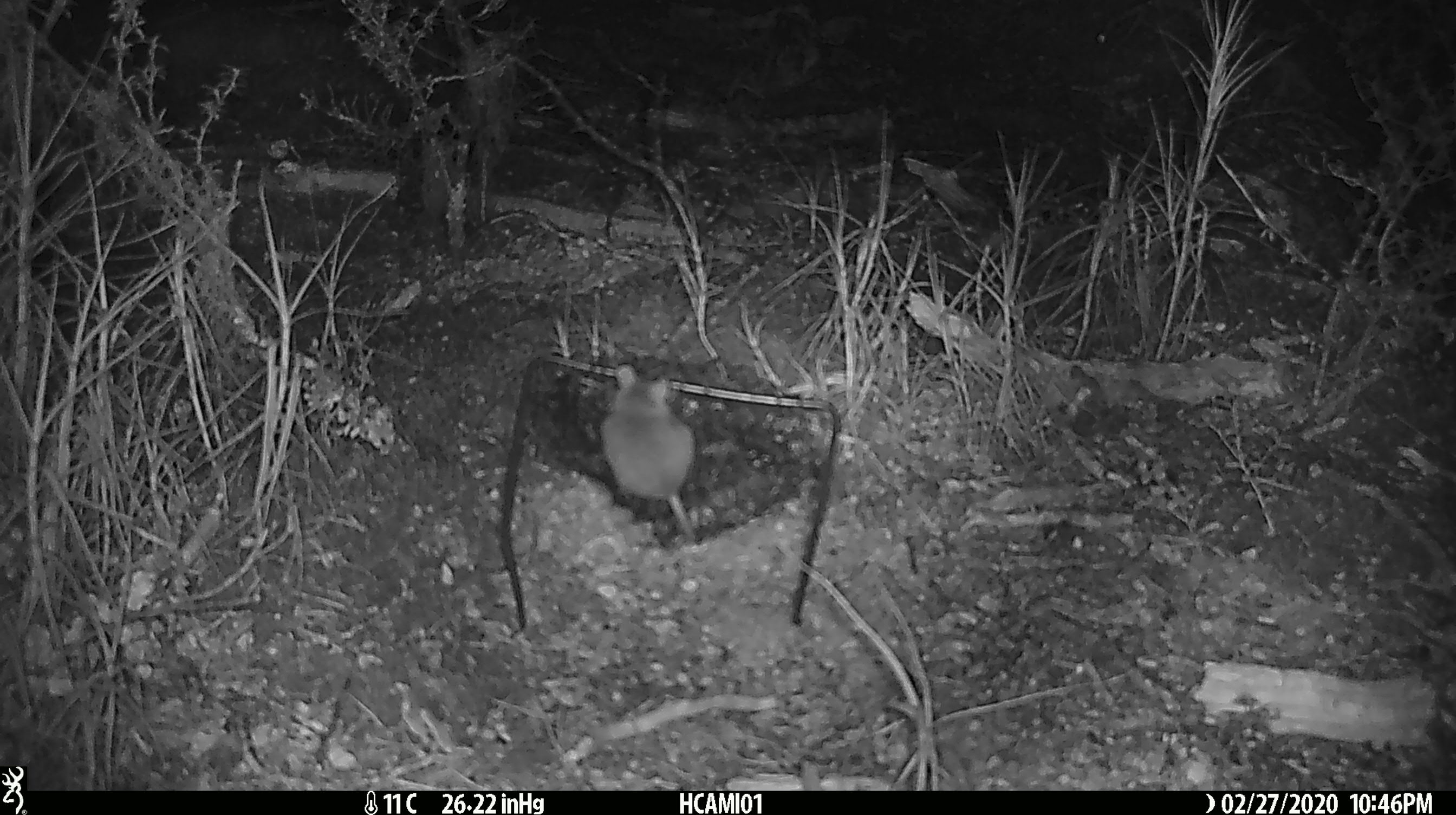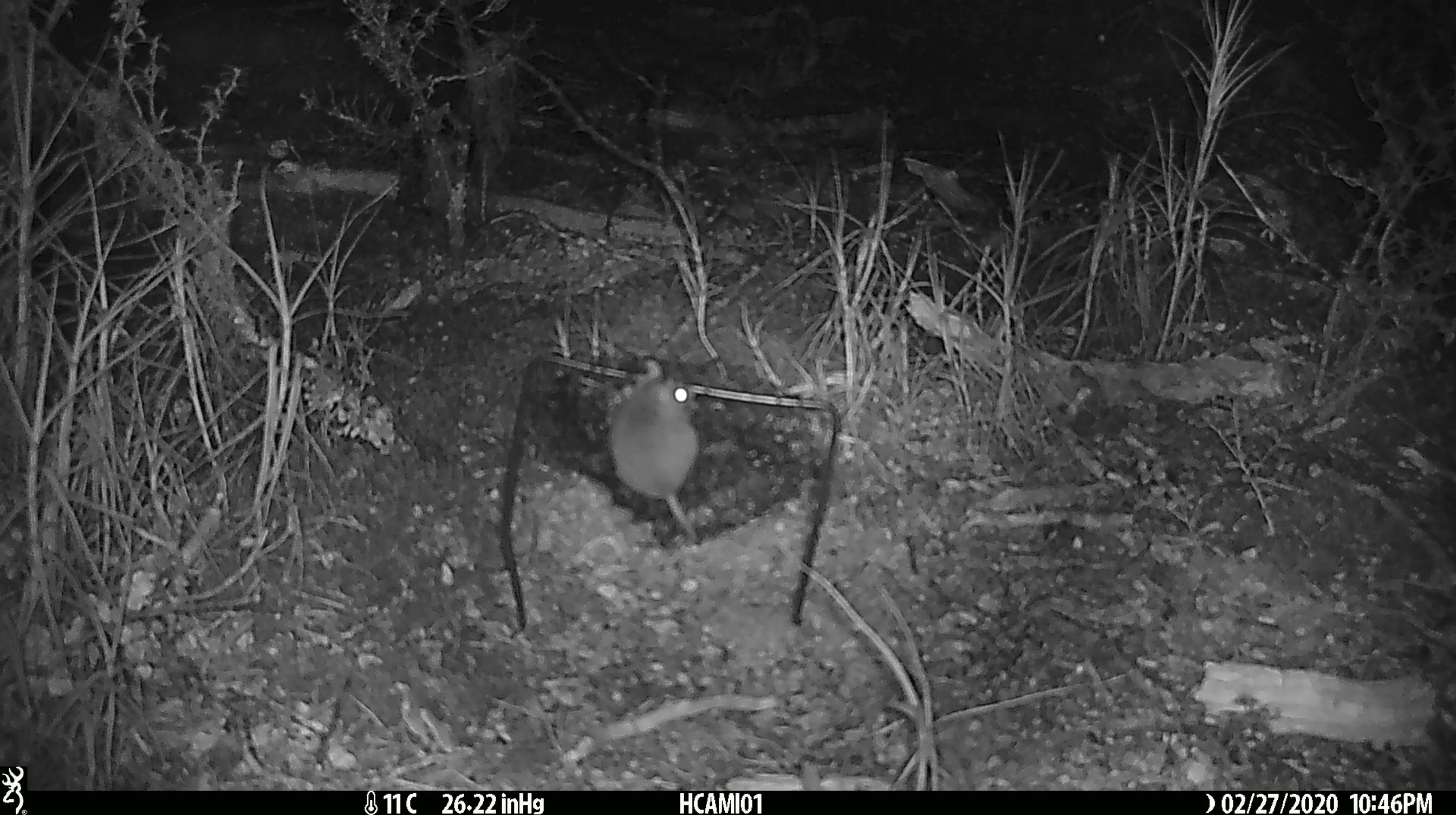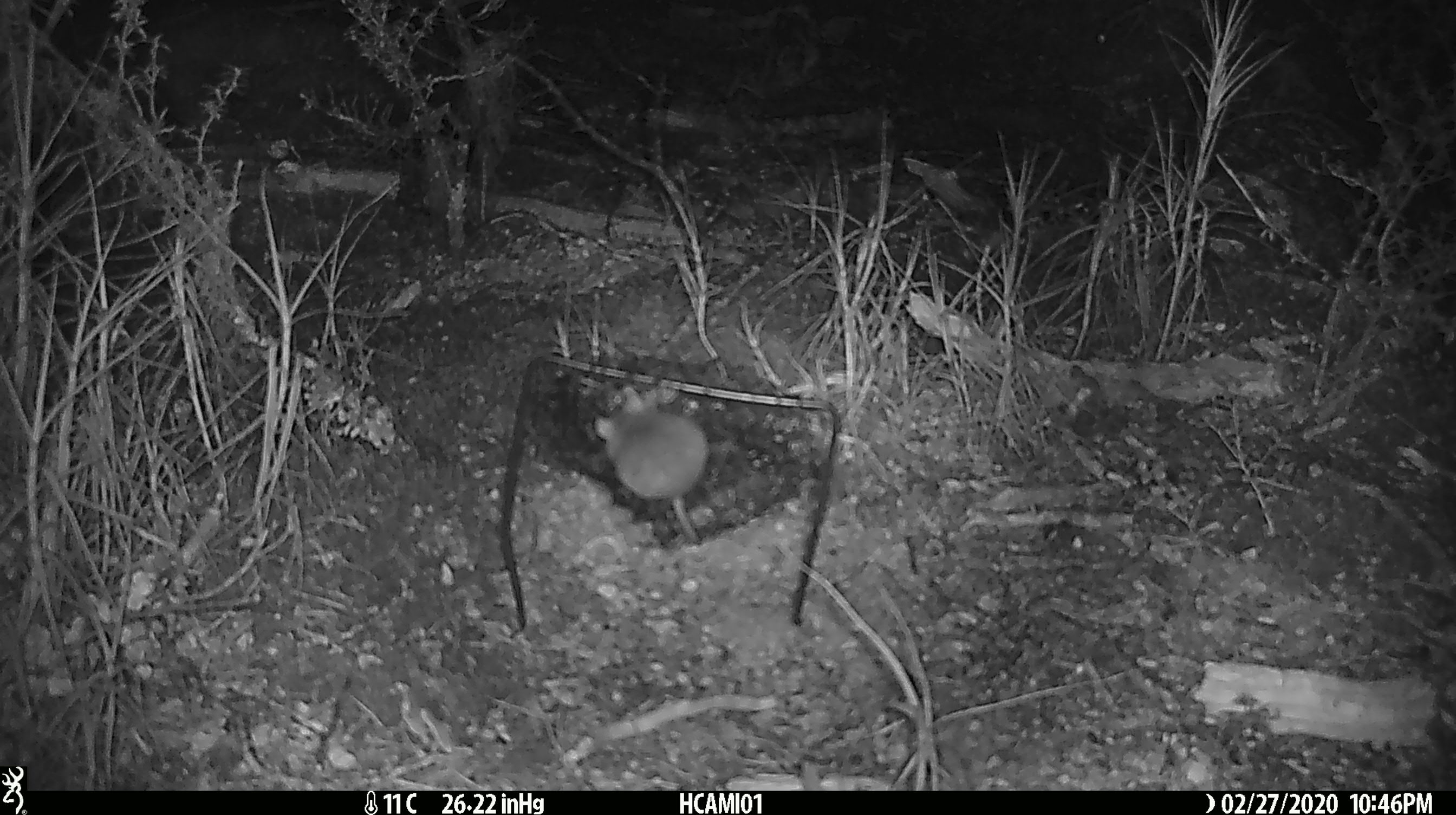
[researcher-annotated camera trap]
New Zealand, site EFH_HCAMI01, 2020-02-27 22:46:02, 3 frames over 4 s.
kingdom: Animalia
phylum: Chordata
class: Mammalia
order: Rodentia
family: Muridae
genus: Mus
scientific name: Mus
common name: mouse